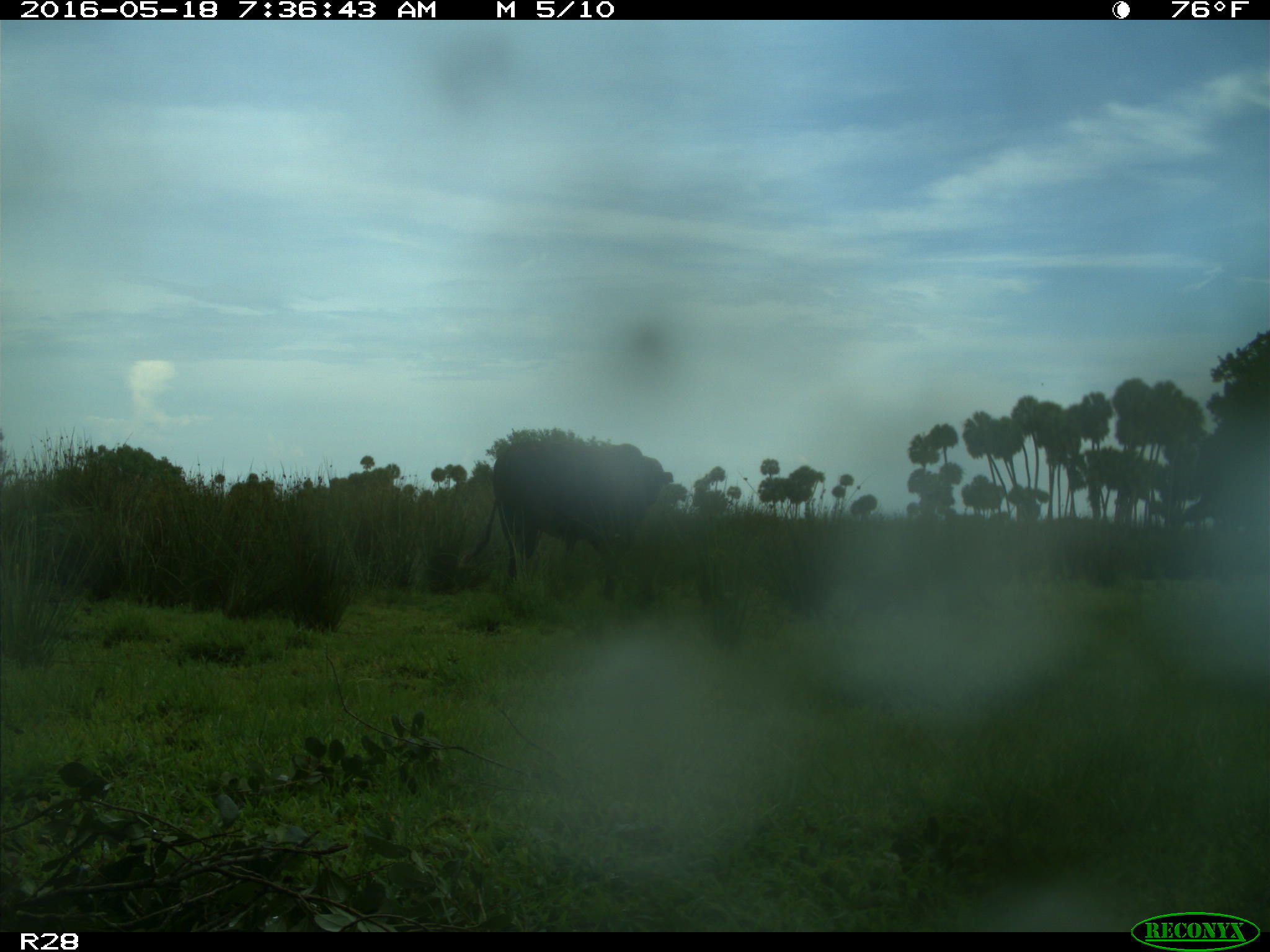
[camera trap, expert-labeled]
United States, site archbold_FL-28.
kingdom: Animalia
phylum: Chordata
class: Mammalia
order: Artiodactyla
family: Bovidae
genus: Bos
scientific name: Bos taurus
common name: domestic cow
Bos taurus (domestic cow).